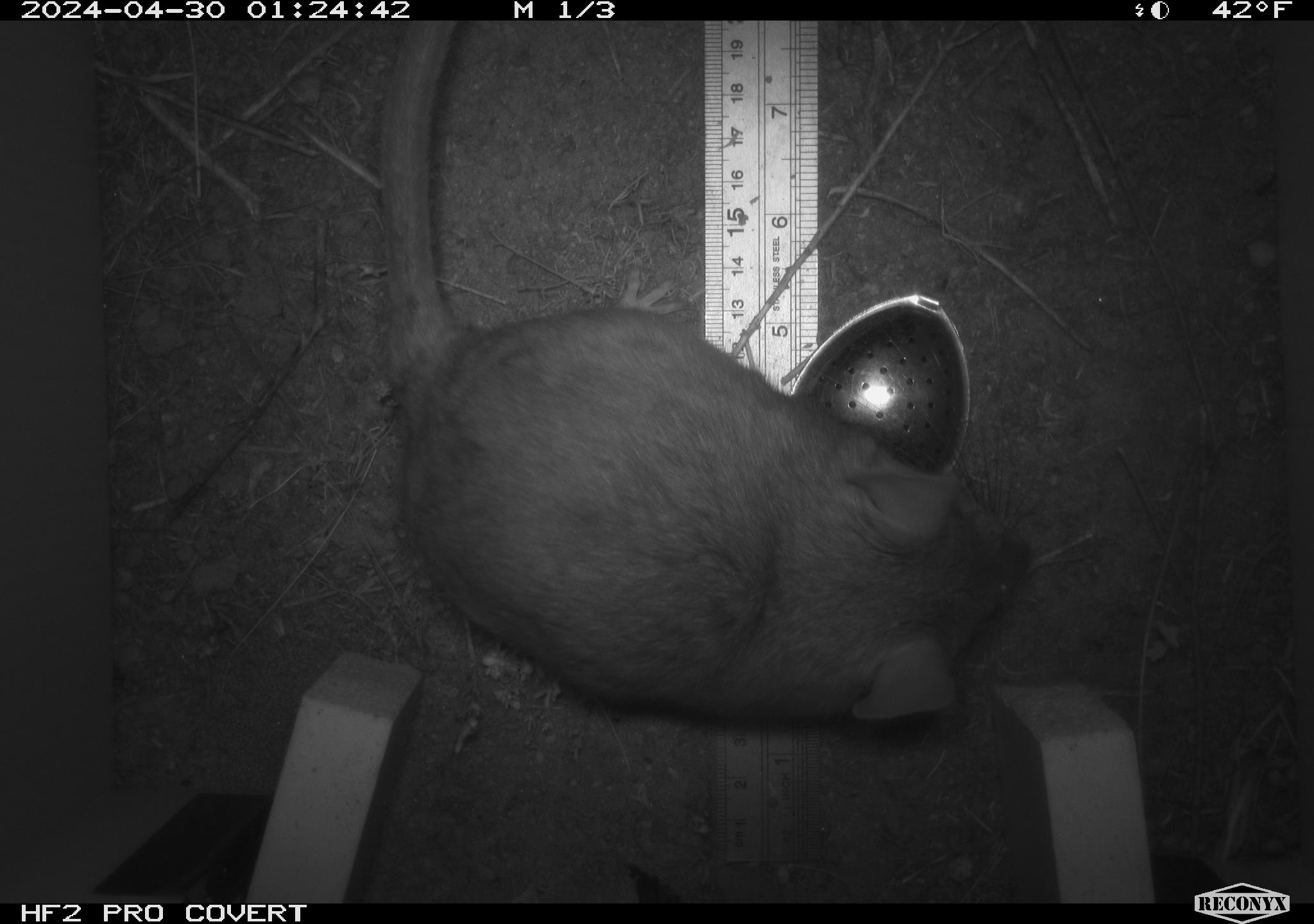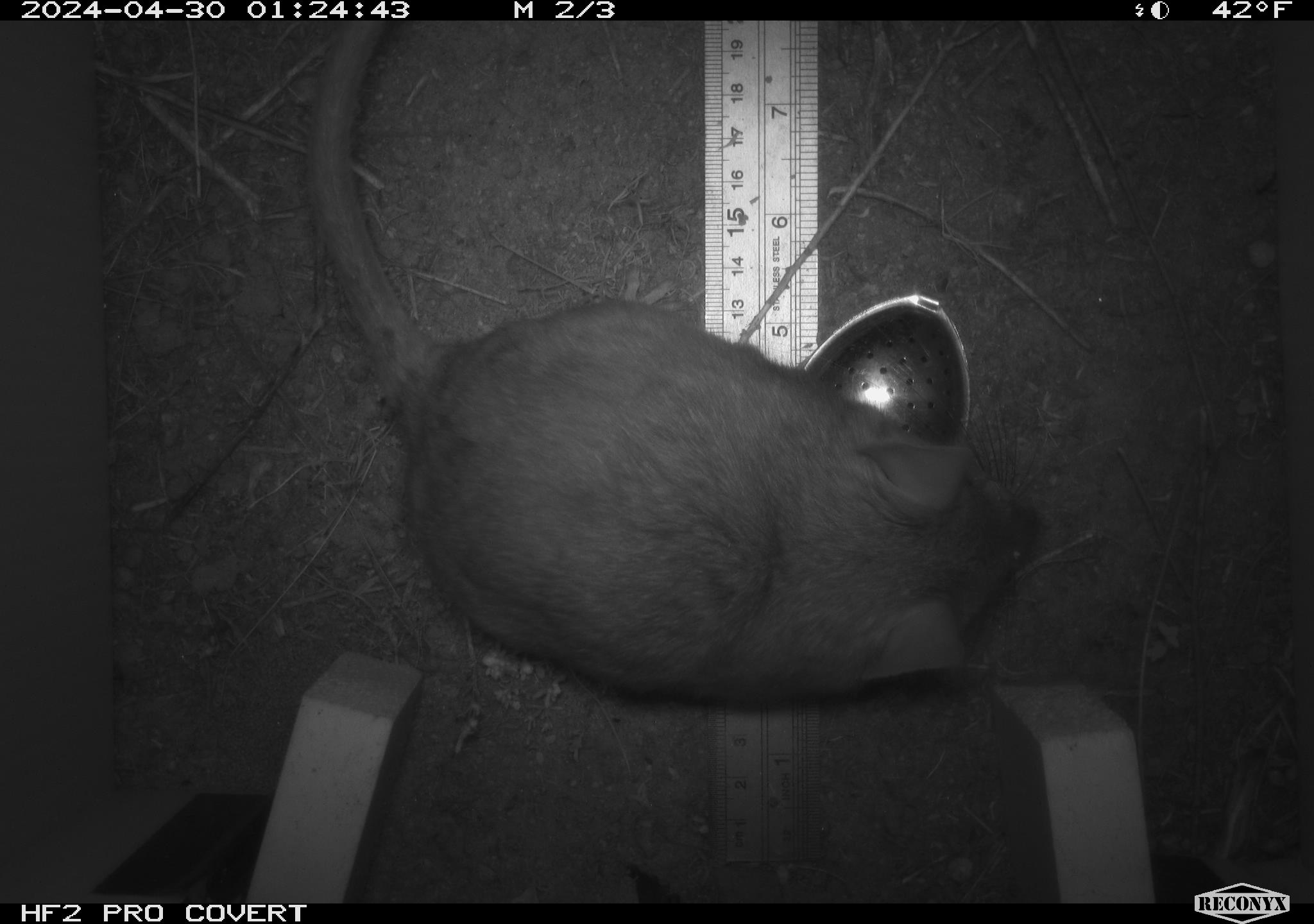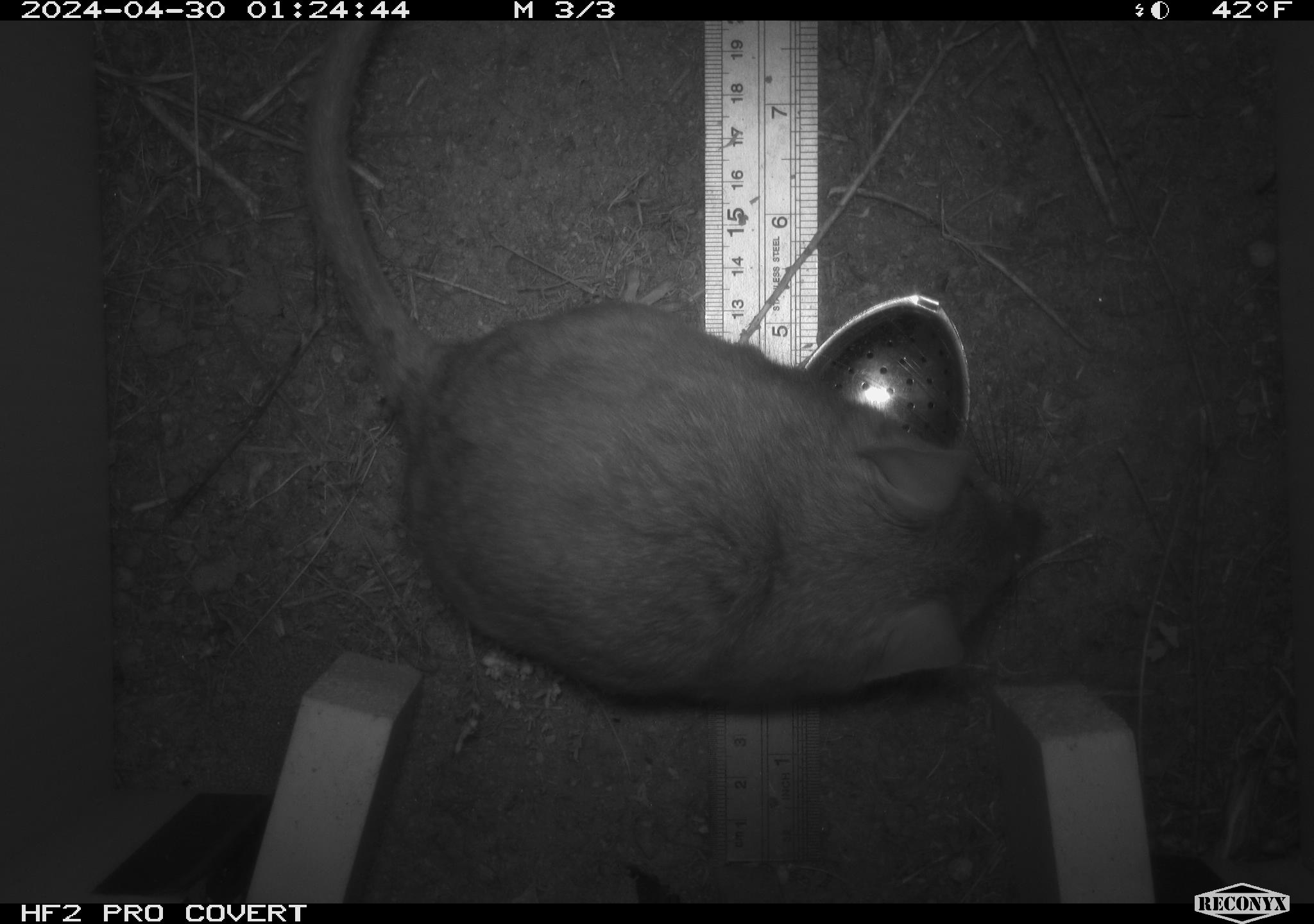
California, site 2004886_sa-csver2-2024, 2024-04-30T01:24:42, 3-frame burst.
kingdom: Animalia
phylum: Chordata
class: Mammalia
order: Rodentia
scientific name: Rodentia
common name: rodent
Rodent (Rodentia).